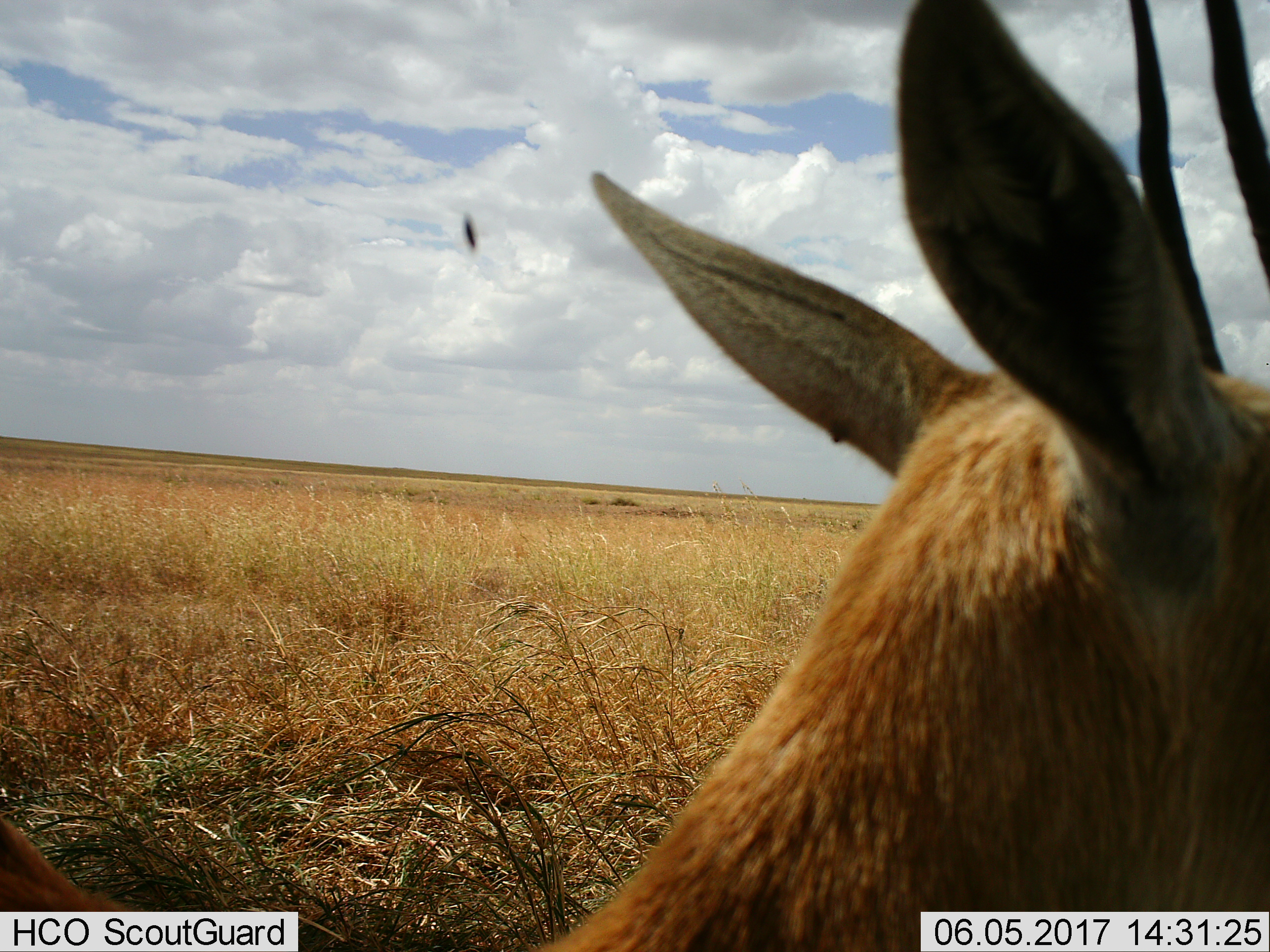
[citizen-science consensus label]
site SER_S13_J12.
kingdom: Animalia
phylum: Chordata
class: Mammalia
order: Artiodactyla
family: Bovidae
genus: Aepyceros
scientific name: Aepyceros melampus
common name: impala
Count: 1.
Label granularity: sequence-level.